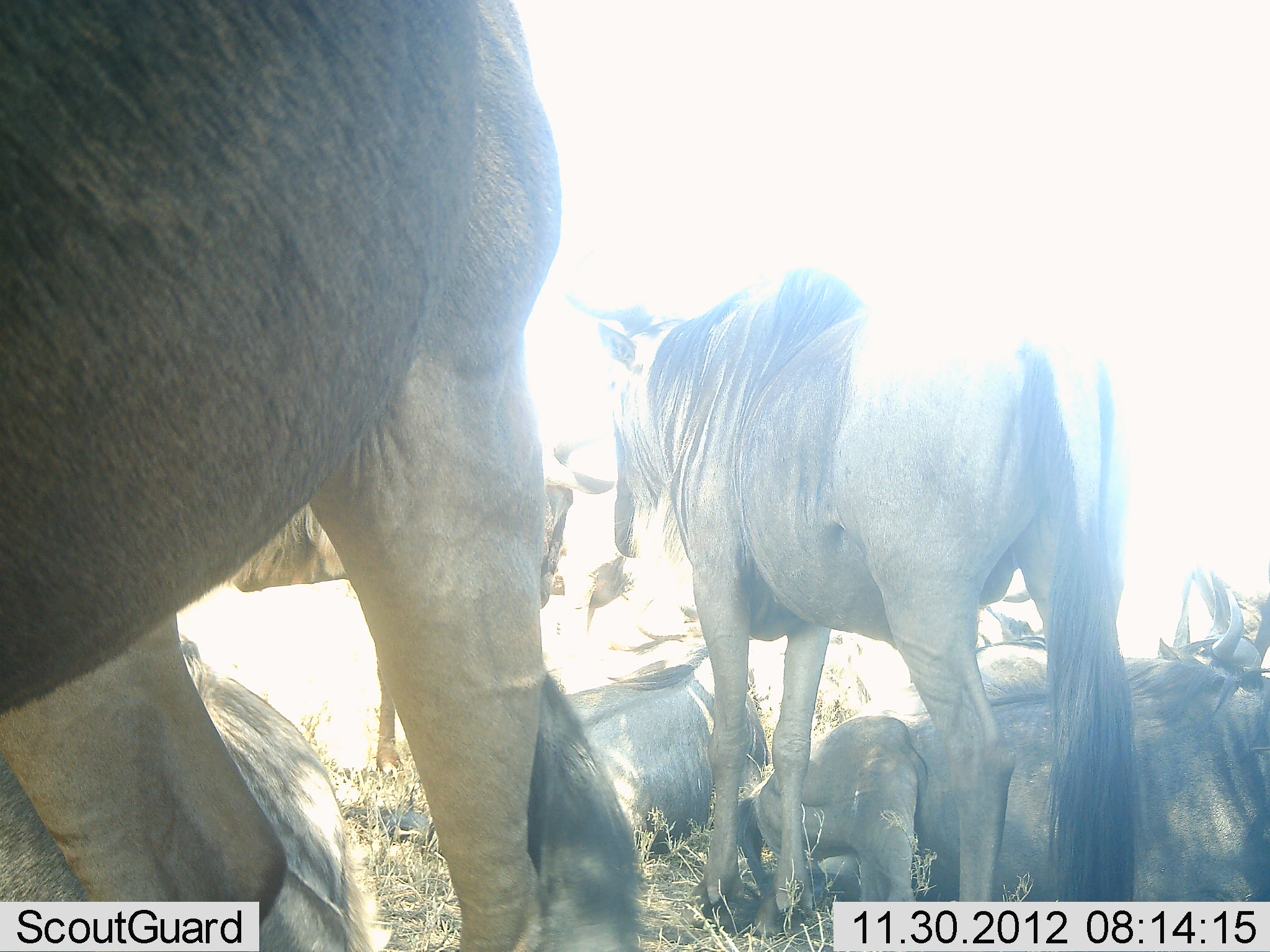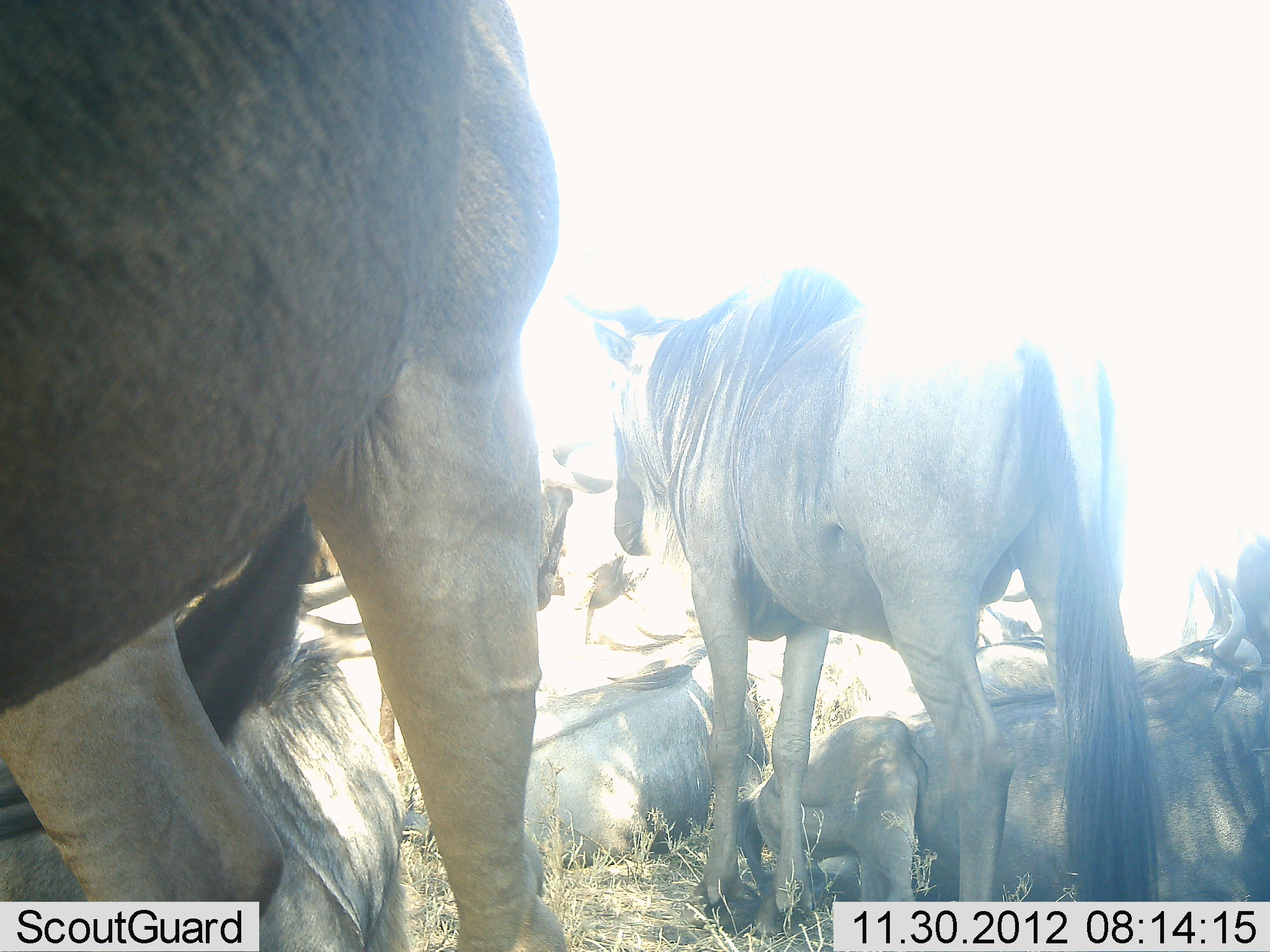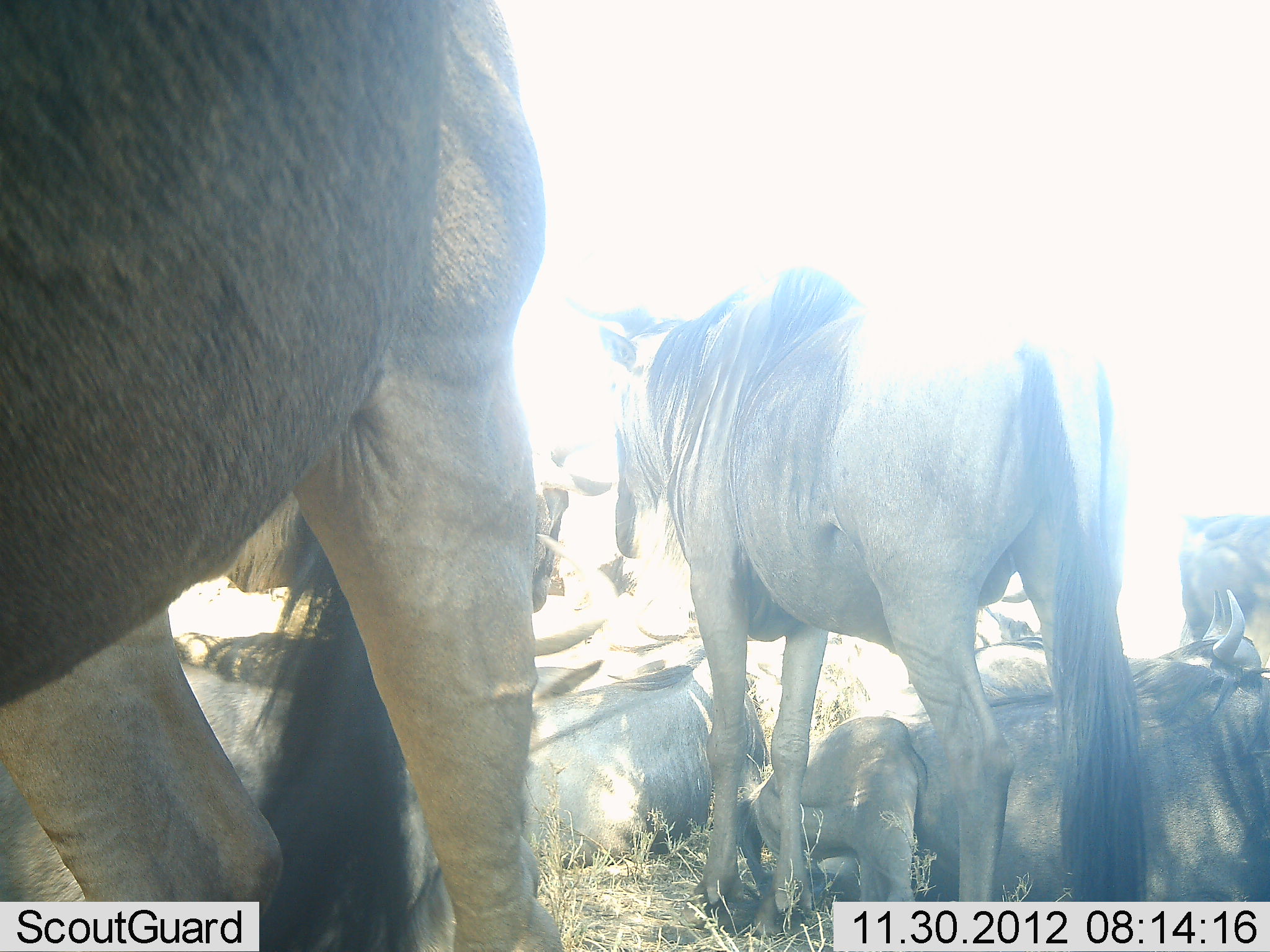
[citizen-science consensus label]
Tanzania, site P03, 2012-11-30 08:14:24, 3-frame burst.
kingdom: Animalia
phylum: Chordata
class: Mammalia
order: Artiodactyla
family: Bovidae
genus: Connochaetes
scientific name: Connochaetes taurinus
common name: blue wildebeest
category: wildebeest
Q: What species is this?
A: Wildebeest (blue wildebeest) (Connochaetes taurinus).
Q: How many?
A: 8.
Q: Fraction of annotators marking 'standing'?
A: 90%.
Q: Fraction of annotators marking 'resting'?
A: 90%.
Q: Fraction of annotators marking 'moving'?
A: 10%.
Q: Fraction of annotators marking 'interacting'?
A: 10%.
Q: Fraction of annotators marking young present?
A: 0%.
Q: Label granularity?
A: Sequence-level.